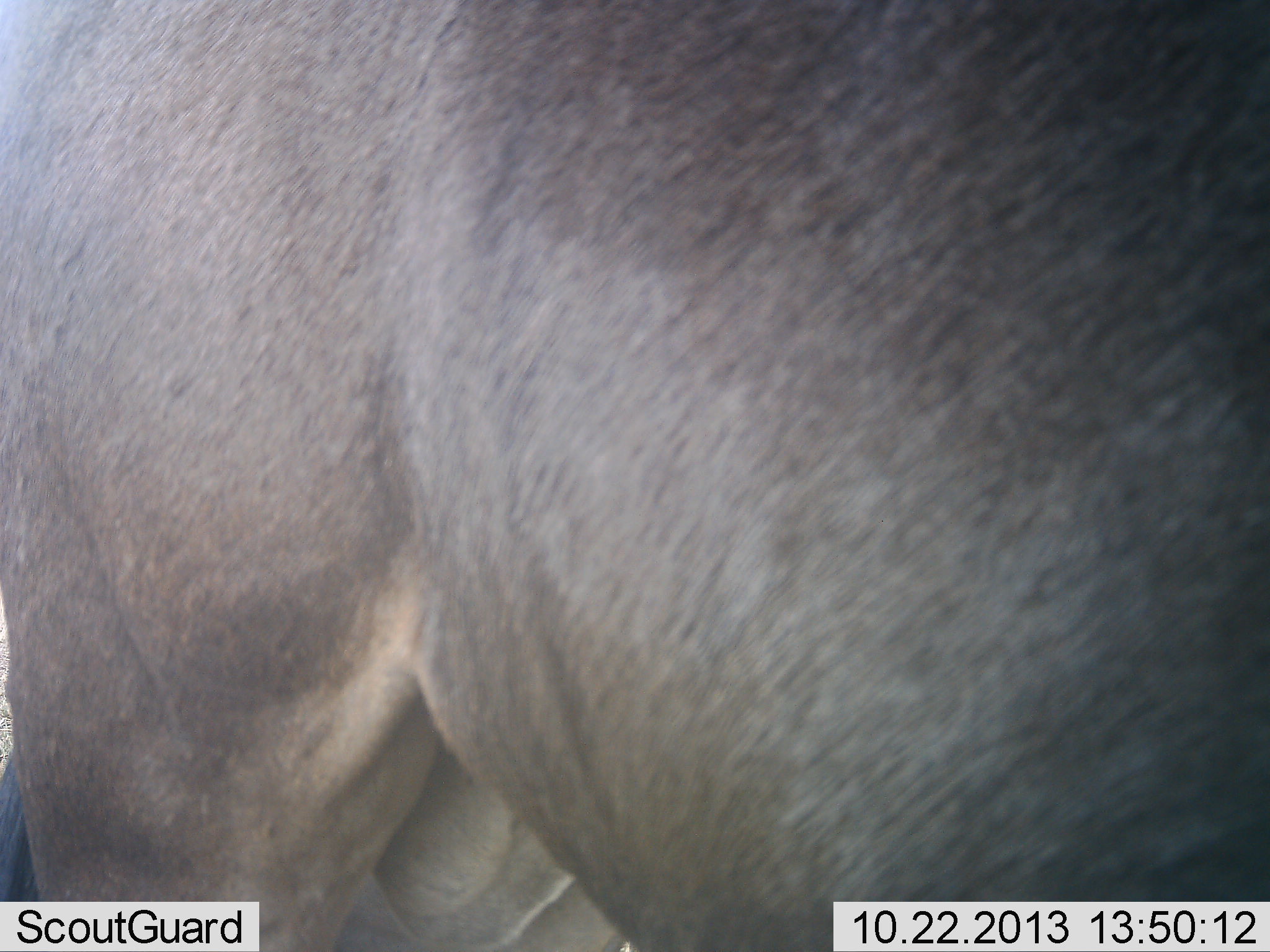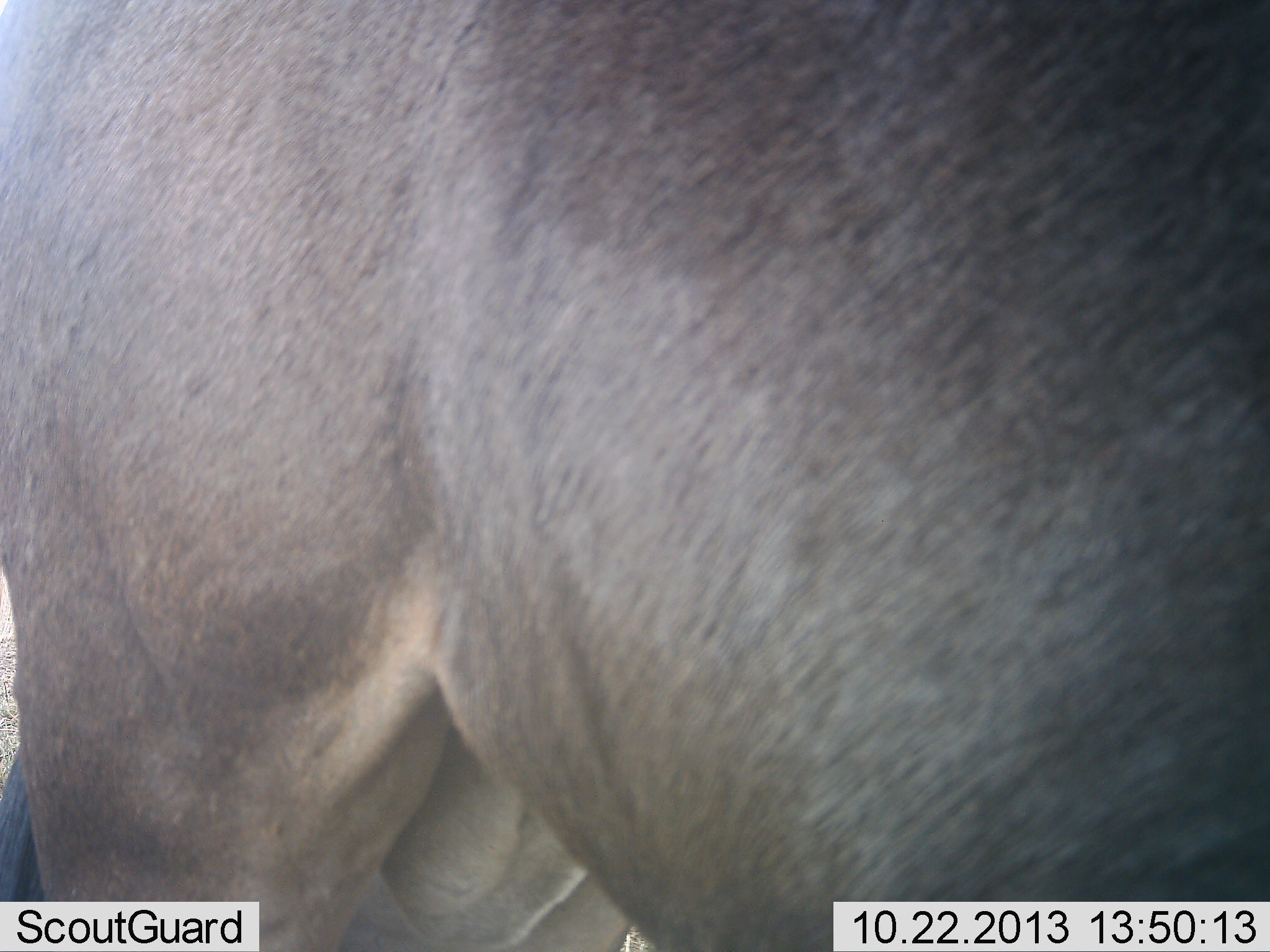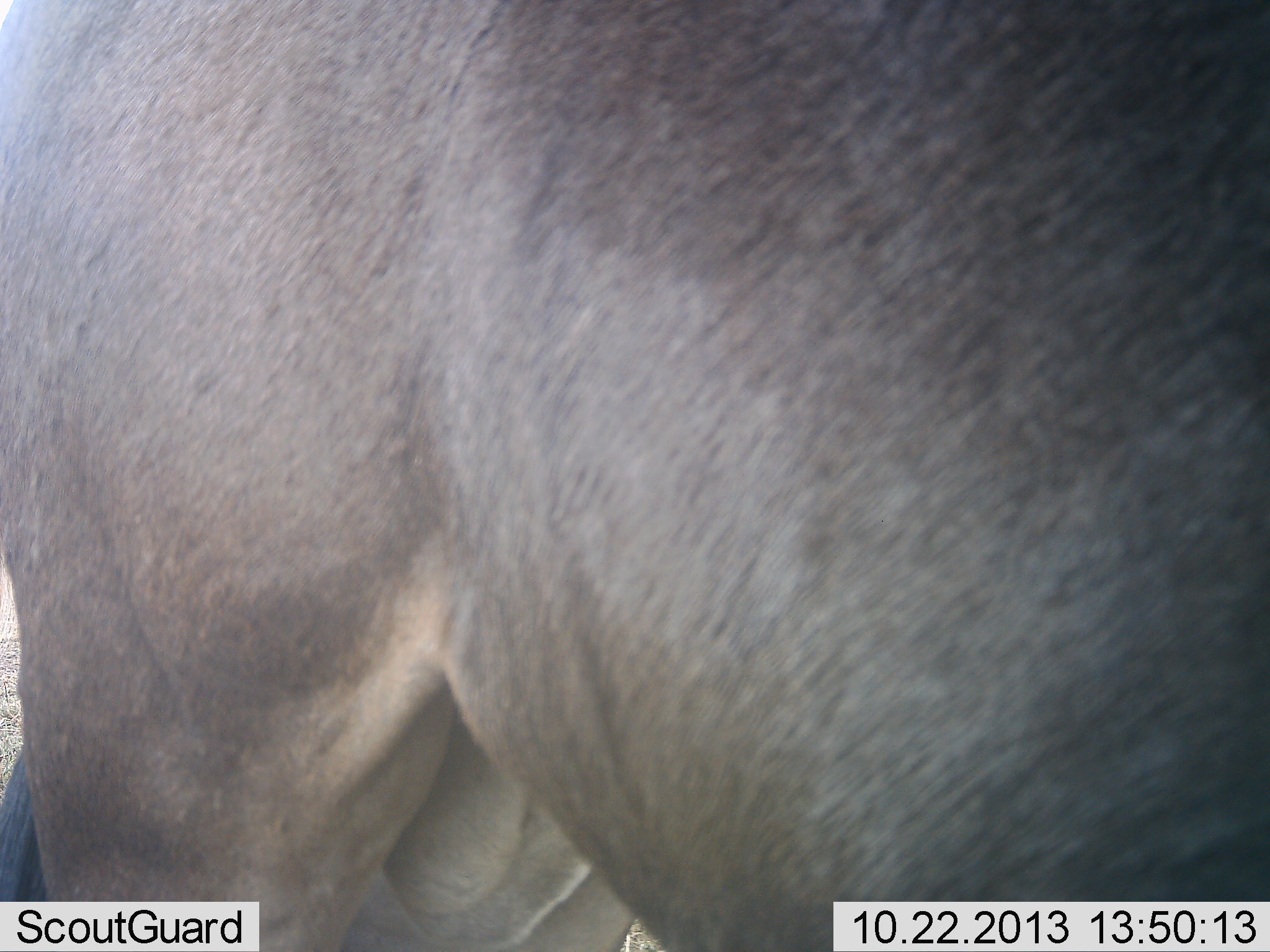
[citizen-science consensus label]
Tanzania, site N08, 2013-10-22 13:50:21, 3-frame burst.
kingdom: Animalia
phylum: Chordata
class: Mammalia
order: Artiodactyla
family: Bovidae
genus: Connochaetes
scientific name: Connochaetes taurinus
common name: blue wildebeest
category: wildebeest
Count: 1.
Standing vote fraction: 100%.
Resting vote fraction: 0%.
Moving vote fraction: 0%.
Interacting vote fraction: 0%.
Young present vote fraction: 0%.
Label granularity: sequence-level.